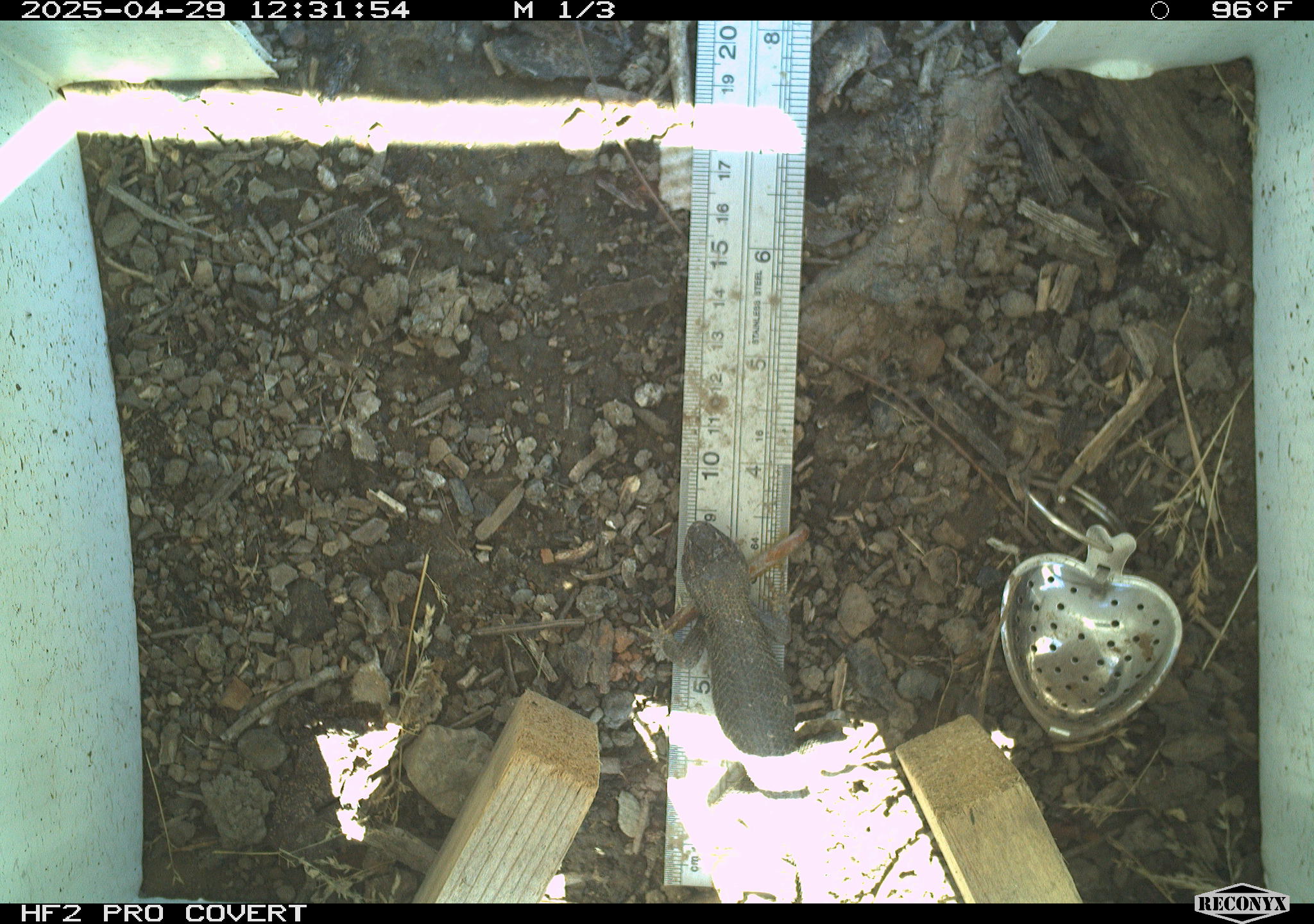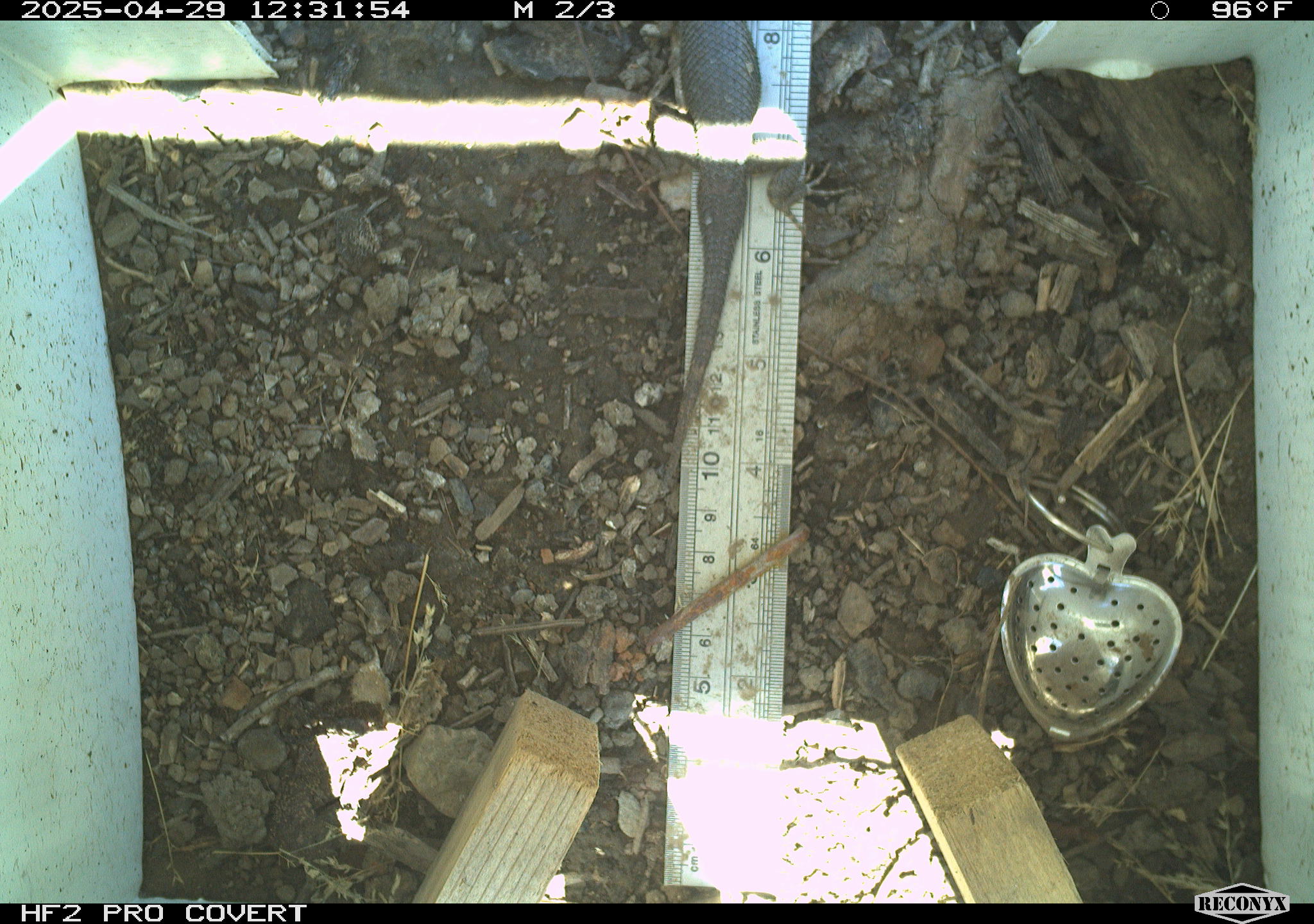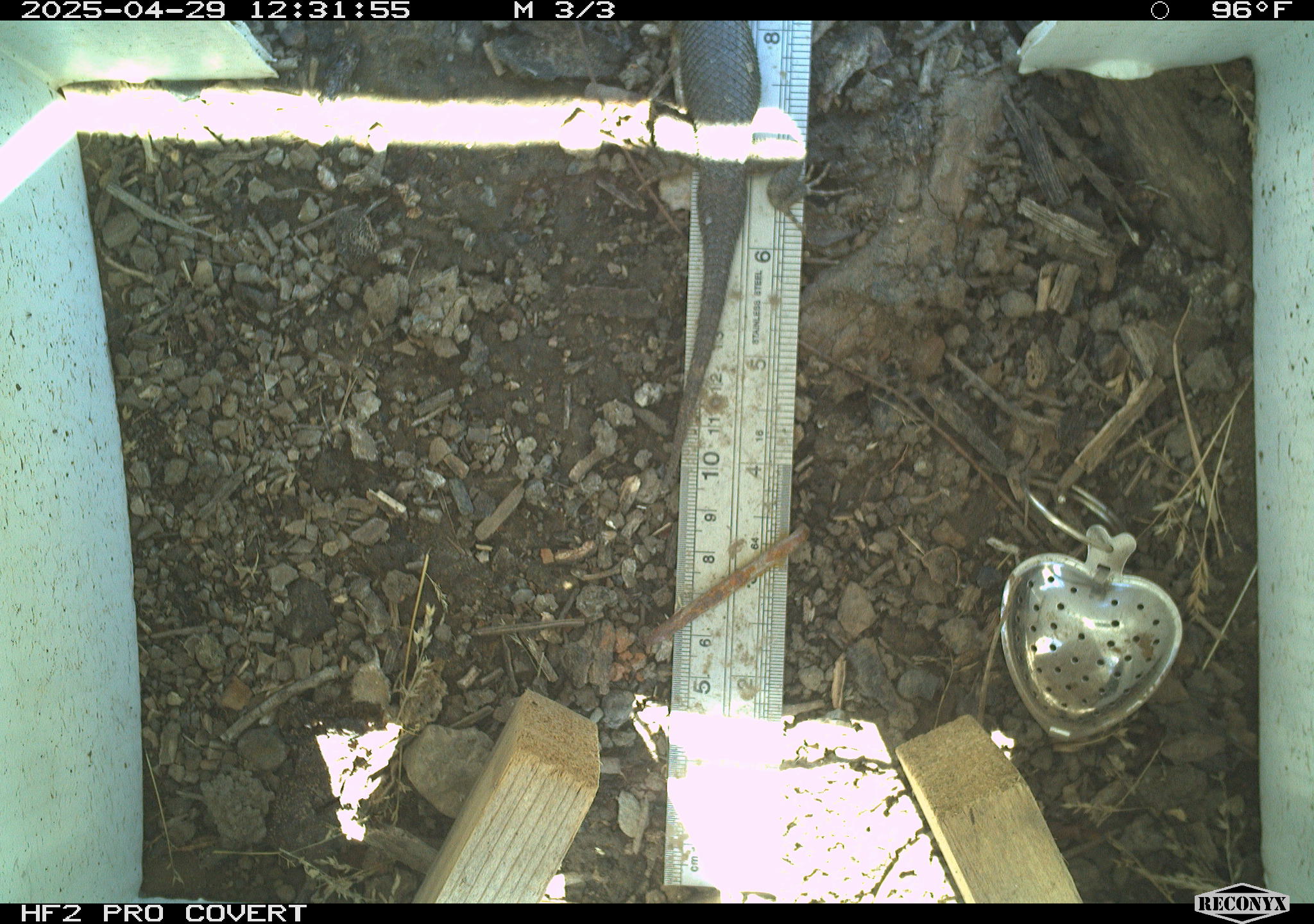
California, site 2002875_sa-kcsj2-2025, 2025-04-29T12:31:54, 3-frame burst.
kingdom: Animalia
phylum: Chordata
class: Reptilia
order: Squamata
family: Phrynosomatidae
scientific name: Phrynosomatidae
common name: north american spiny lizards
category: sceloporus/uta species